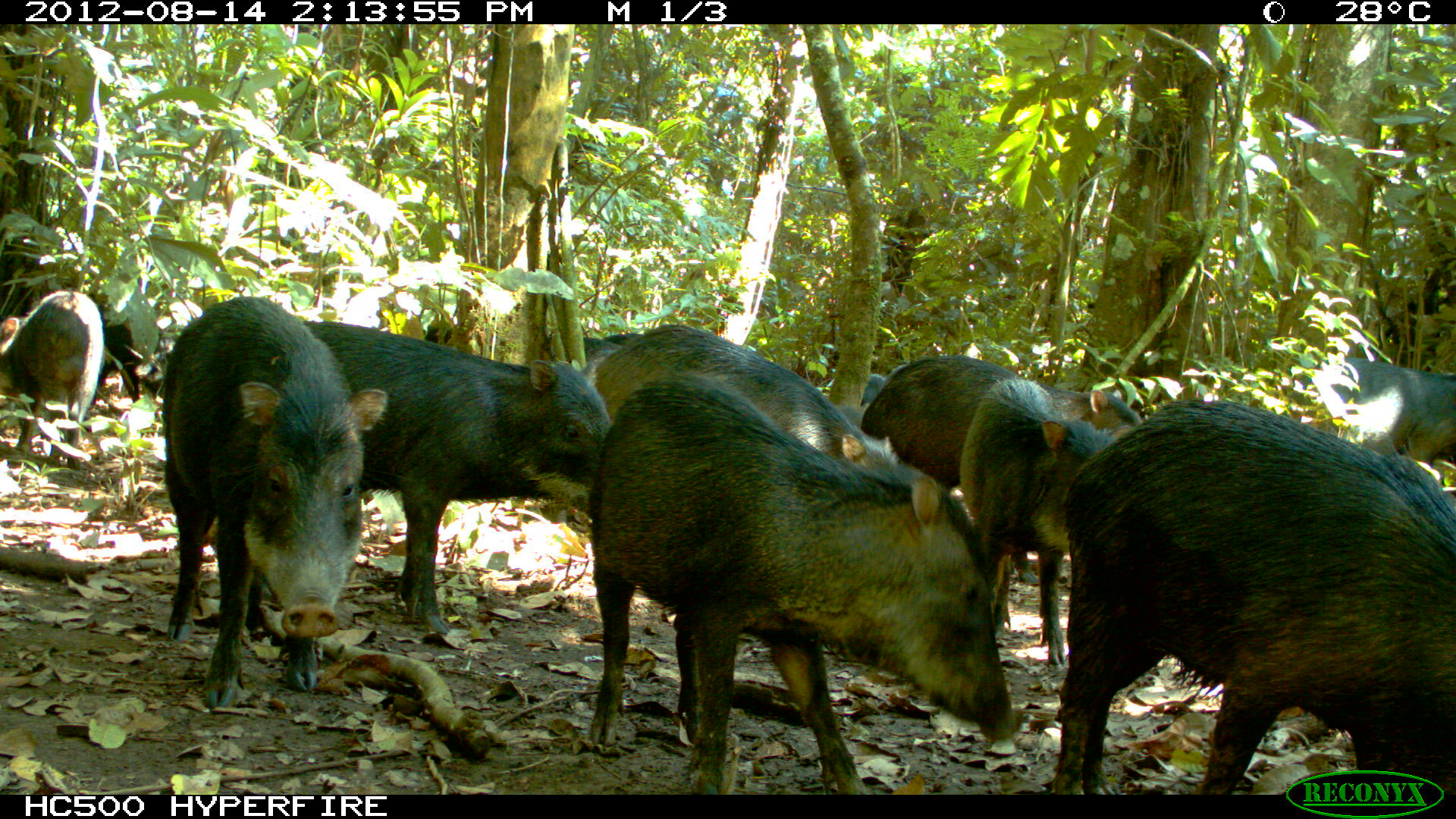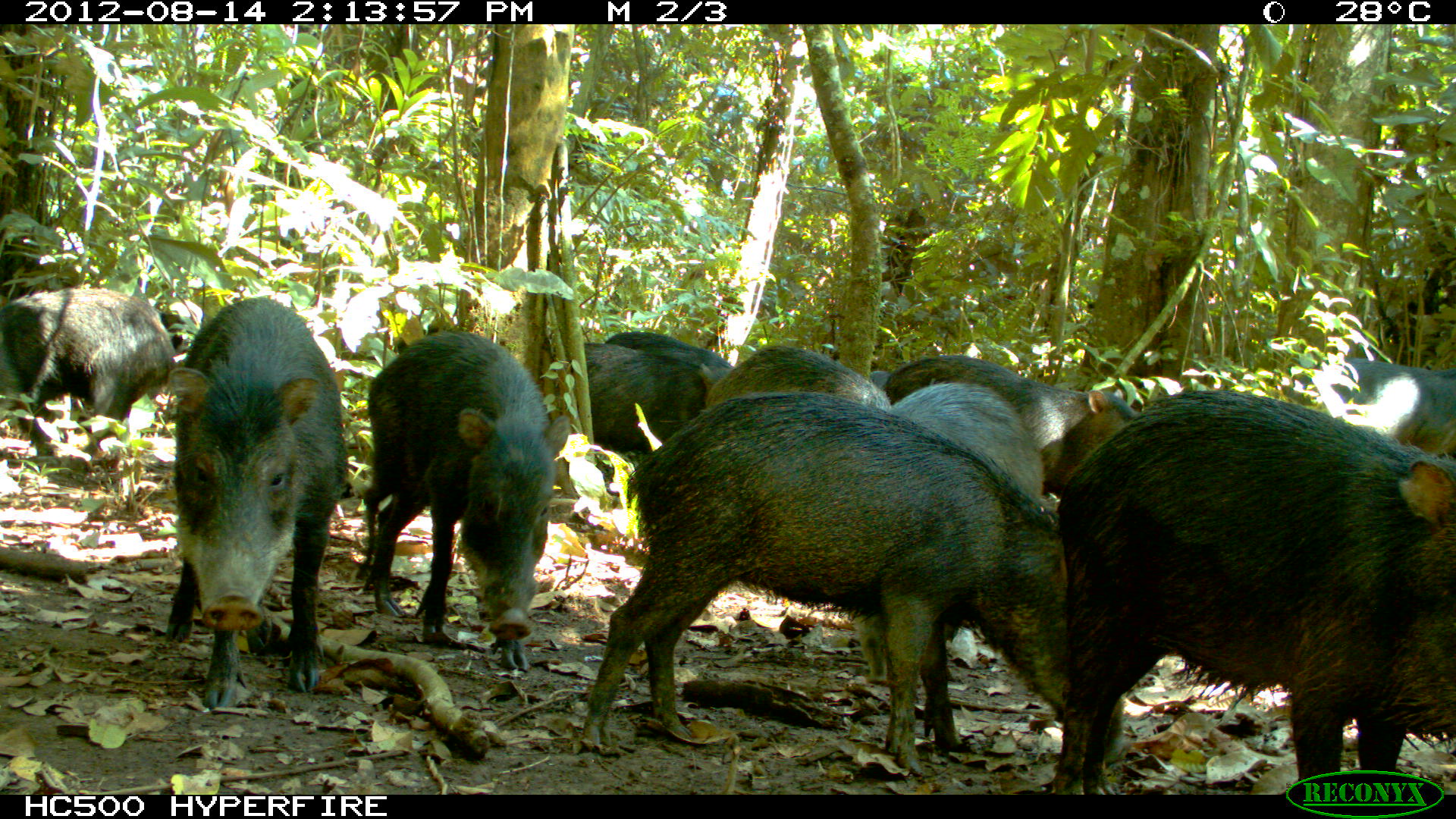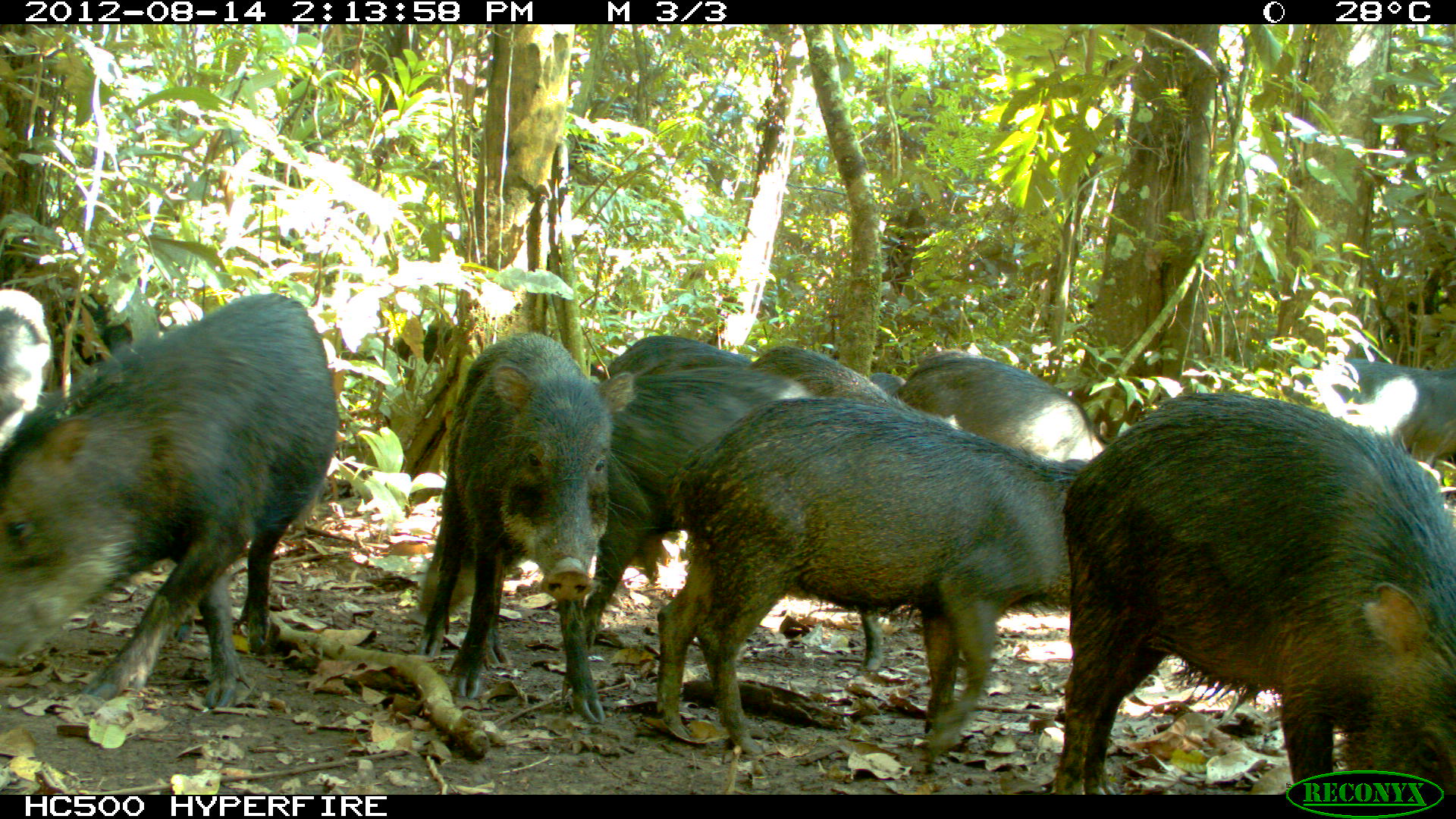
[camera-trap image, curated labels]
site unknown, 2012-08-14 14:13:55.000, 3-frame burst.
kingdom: Animalia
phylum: Chordata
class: Mammalia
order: Artiodactyla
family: Tayassuidae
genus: Tayassu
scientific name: Tayassu pecari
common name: white-lipped peccary